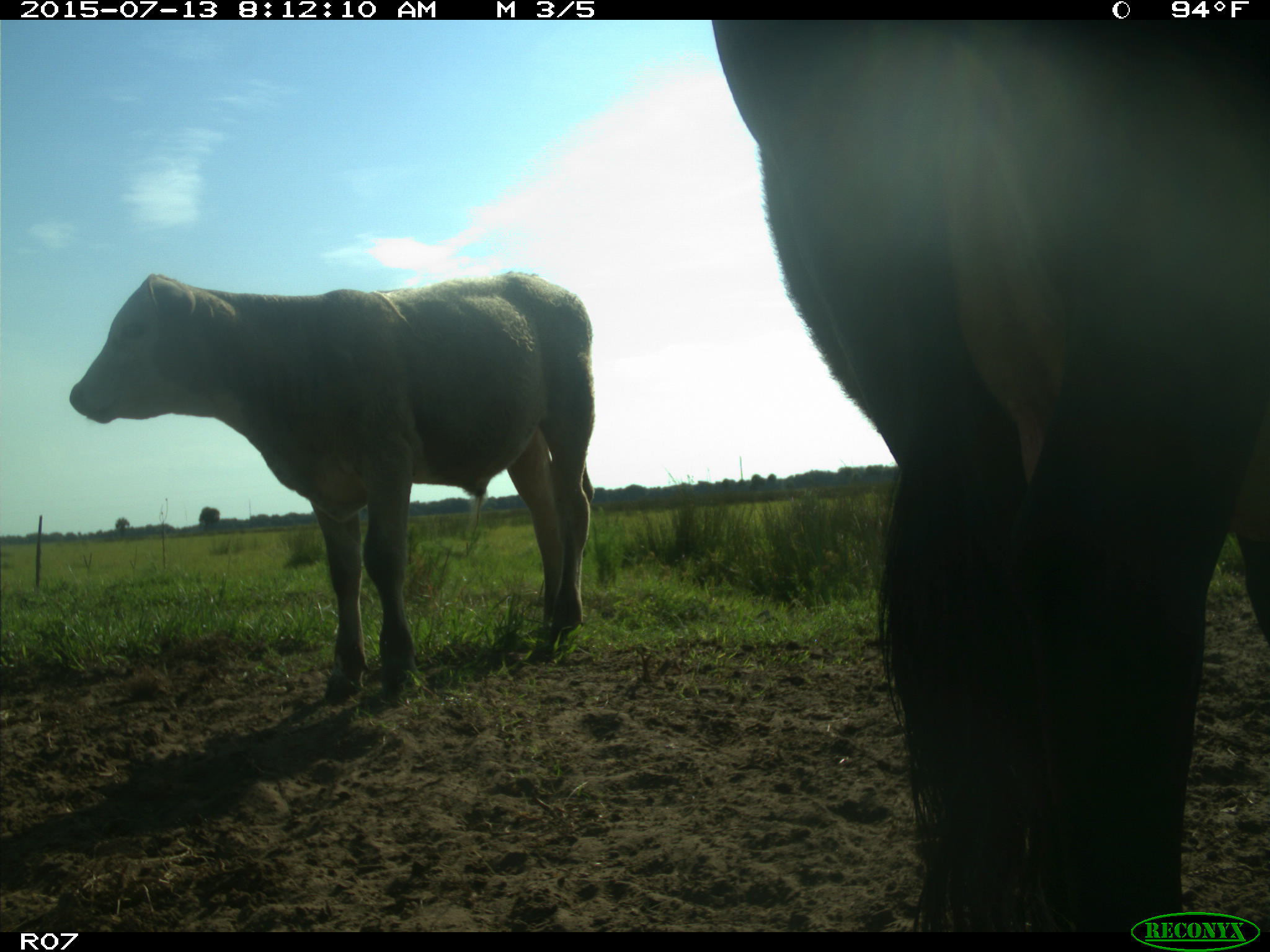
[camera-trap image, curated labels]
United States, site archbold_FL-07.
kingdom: Animalia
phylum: Chordata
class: Mammalia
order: Artiodactyla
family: Bovidae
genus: Bos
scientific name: Bos taurus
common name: domestic cow